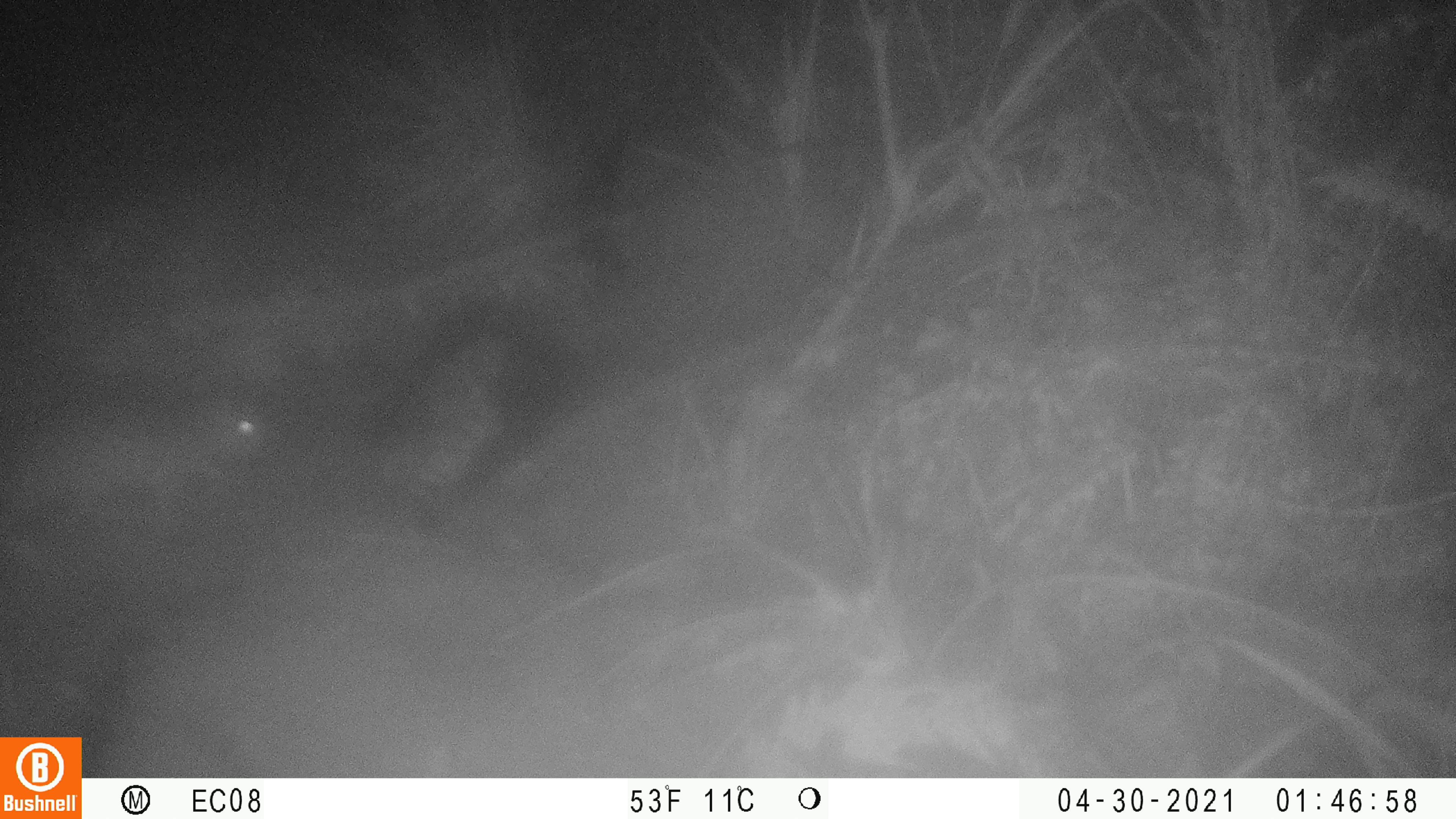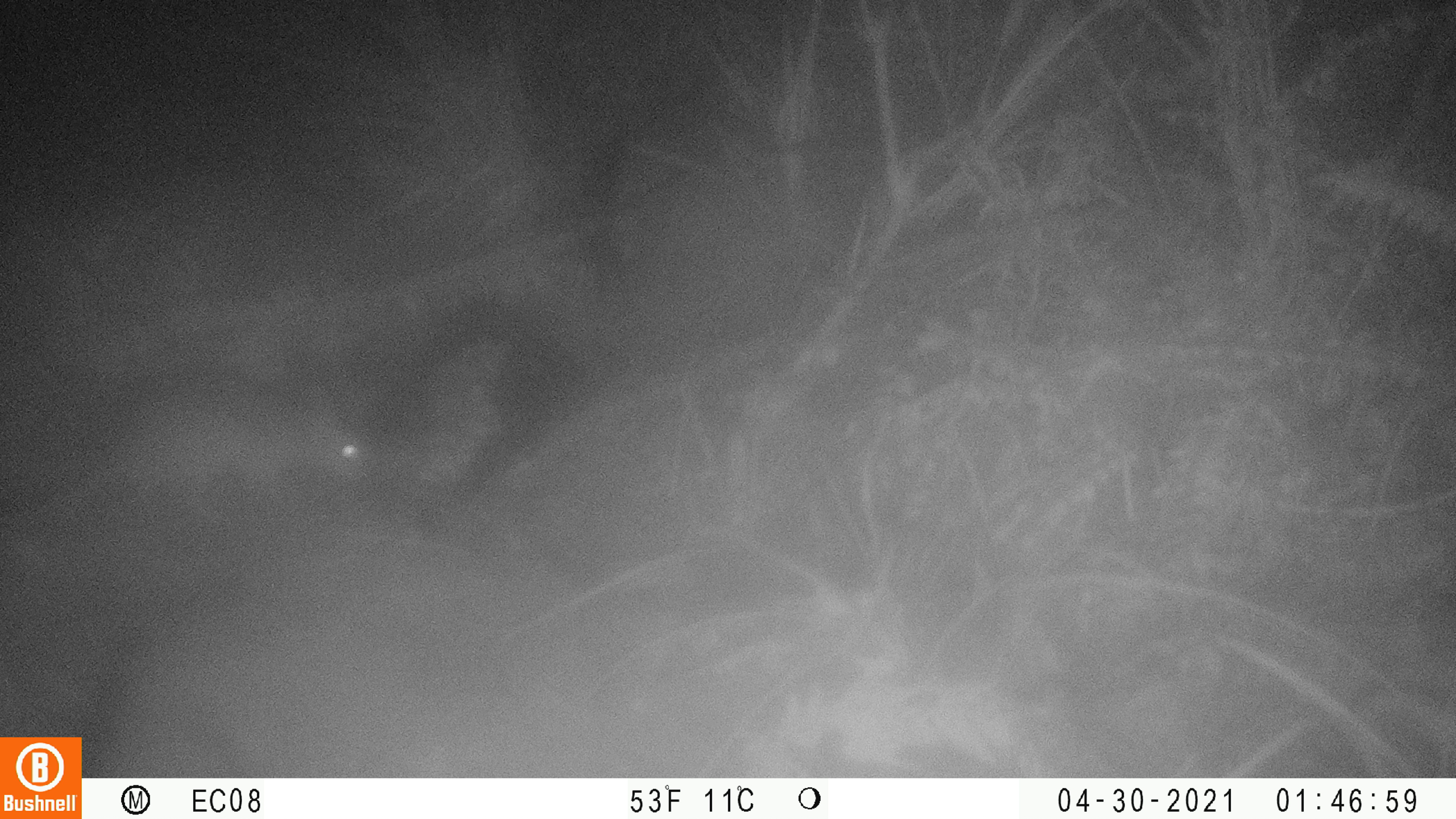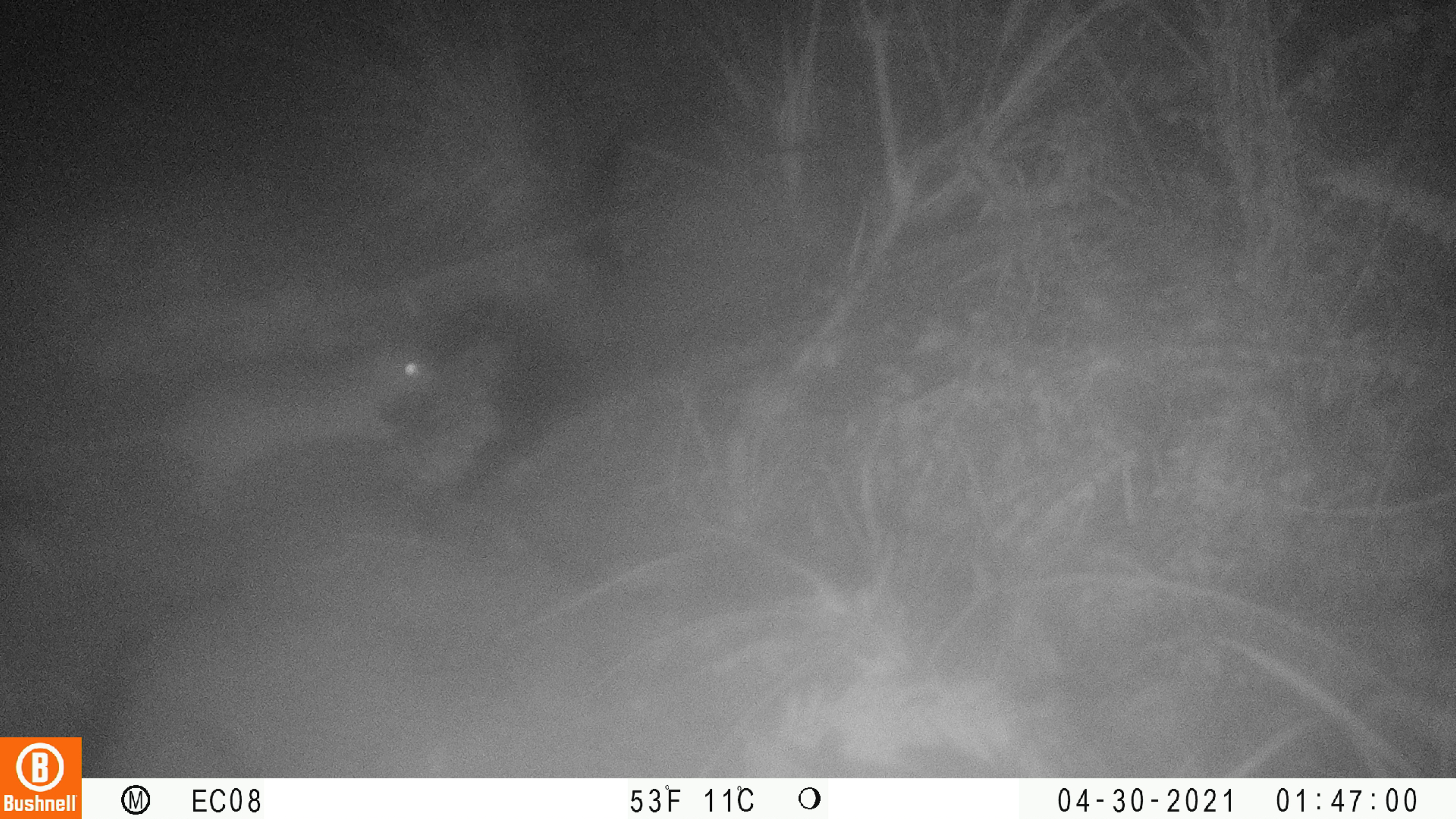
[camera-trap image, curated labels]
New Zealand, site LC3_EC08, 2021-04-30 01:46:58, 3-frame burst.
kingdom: Animalia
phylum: Chordata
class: Mammalia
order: Rodentia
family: Muridae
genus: Rattus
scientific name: Rattus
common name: rat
Rat (Rattus).